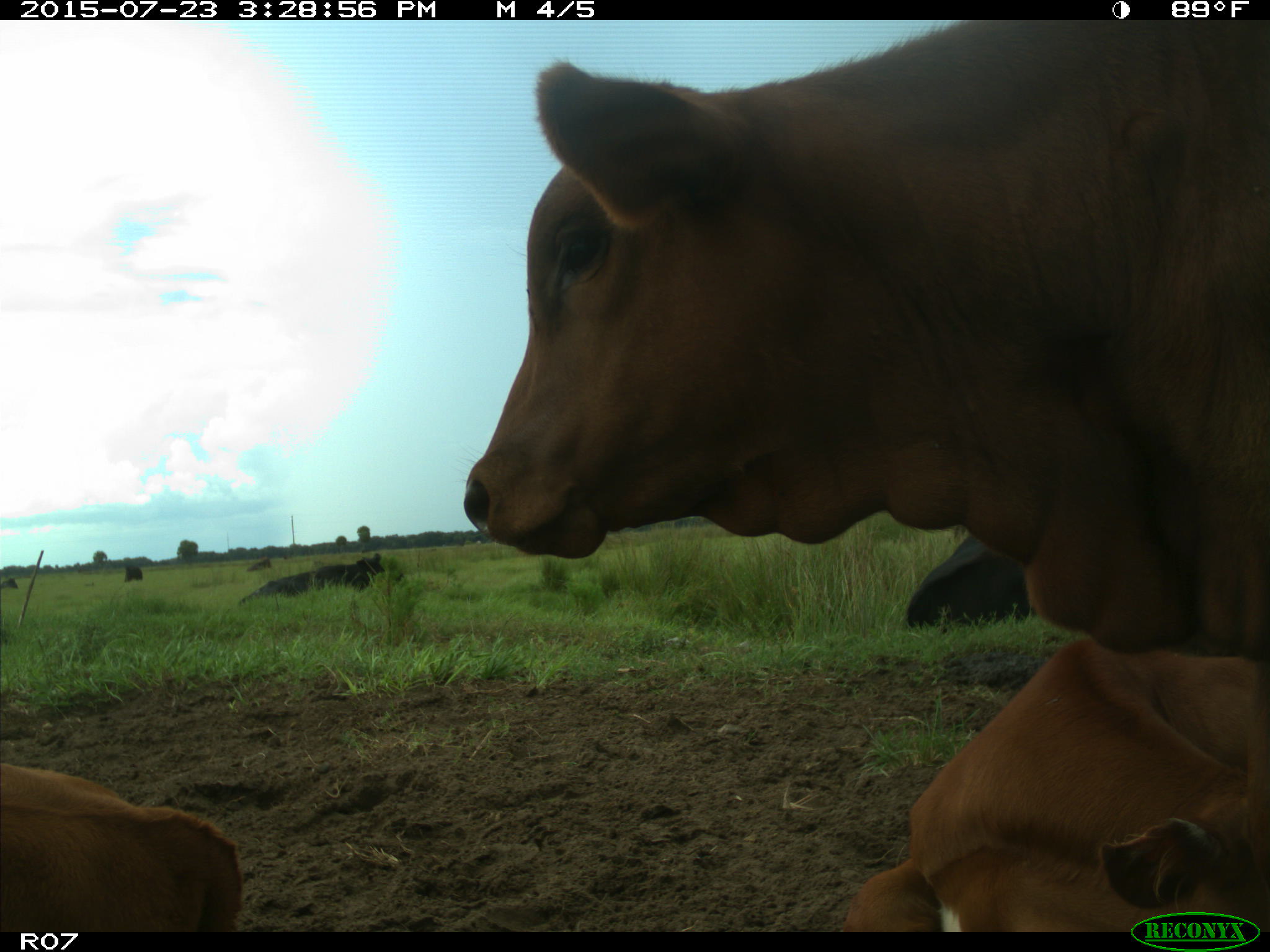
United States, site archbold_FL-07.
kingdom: Animalia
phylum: Chordata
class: Mammalia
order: Artiodactyla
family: Bovidae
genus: Bos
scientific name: Bos taurus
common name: domestic cow